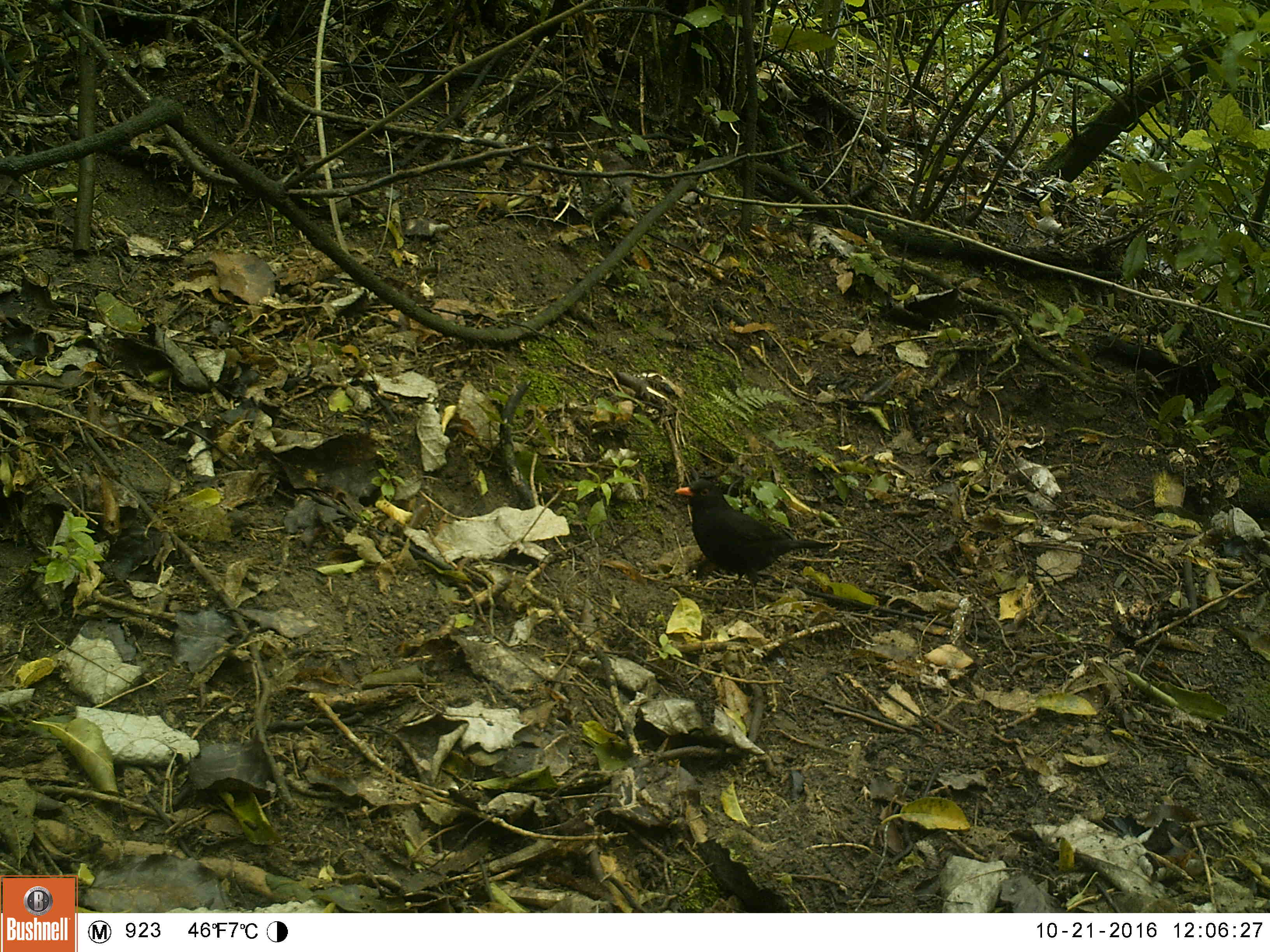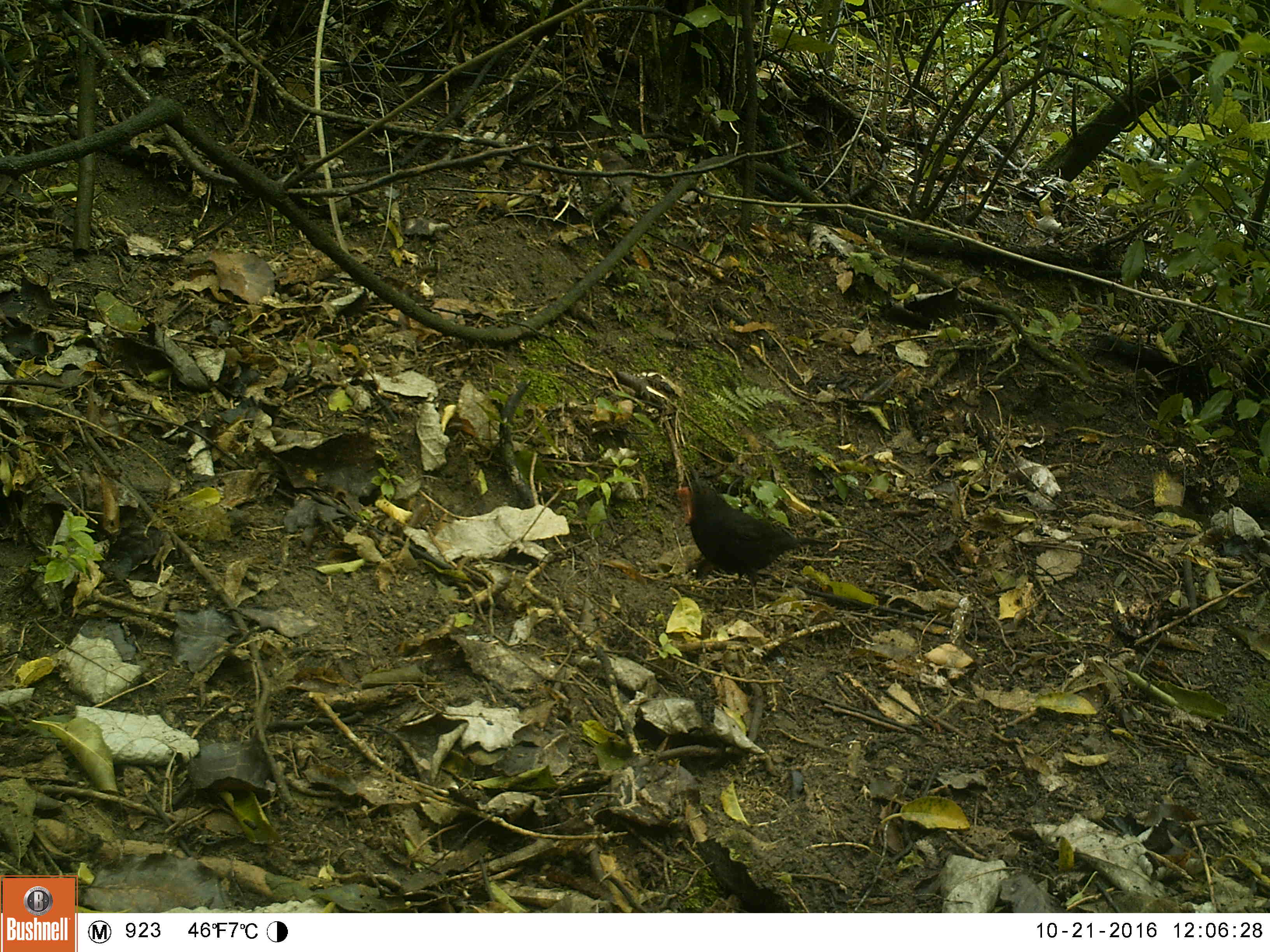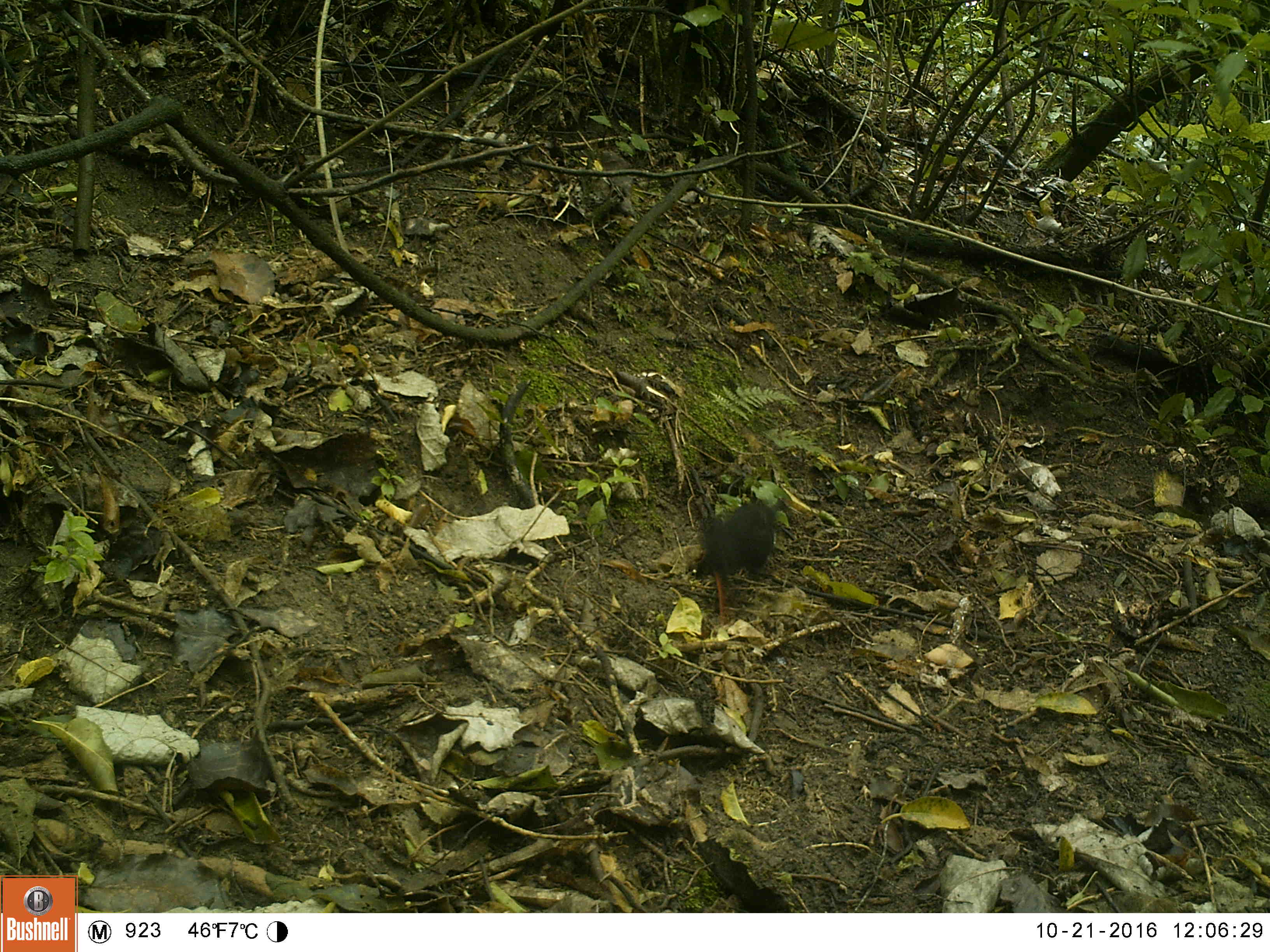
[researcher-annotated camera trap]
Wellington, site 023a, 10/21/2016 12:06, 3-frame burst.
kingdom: Animalia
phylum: Chordata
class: Aves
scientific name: Aves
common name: bird